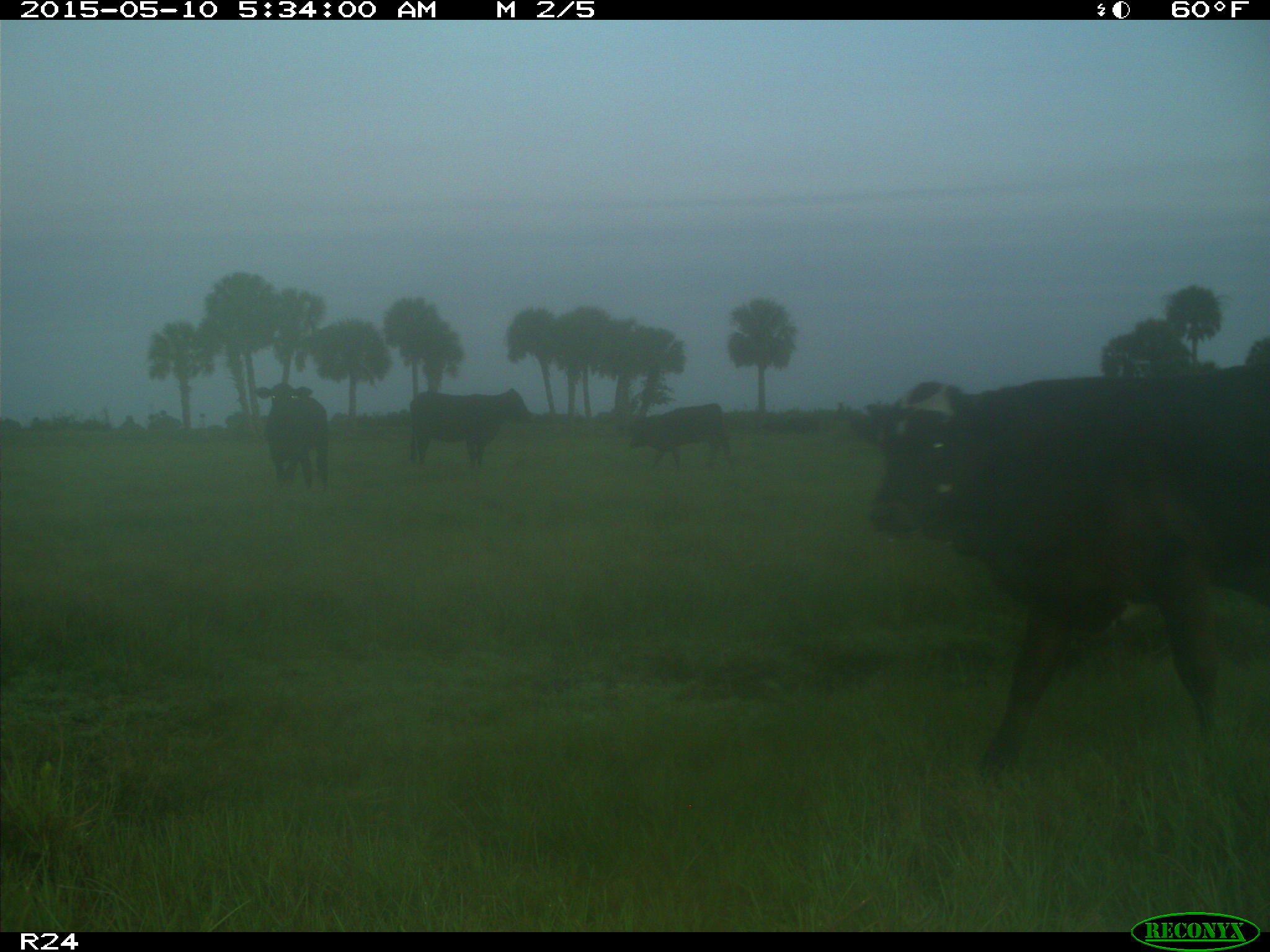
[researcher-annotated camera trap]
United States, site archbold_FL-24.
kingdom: Animalia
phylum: Chordata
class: Mammalia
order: Artiodactyla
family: Bovidae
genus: Bos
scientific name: Bos taurus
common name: domestic cow